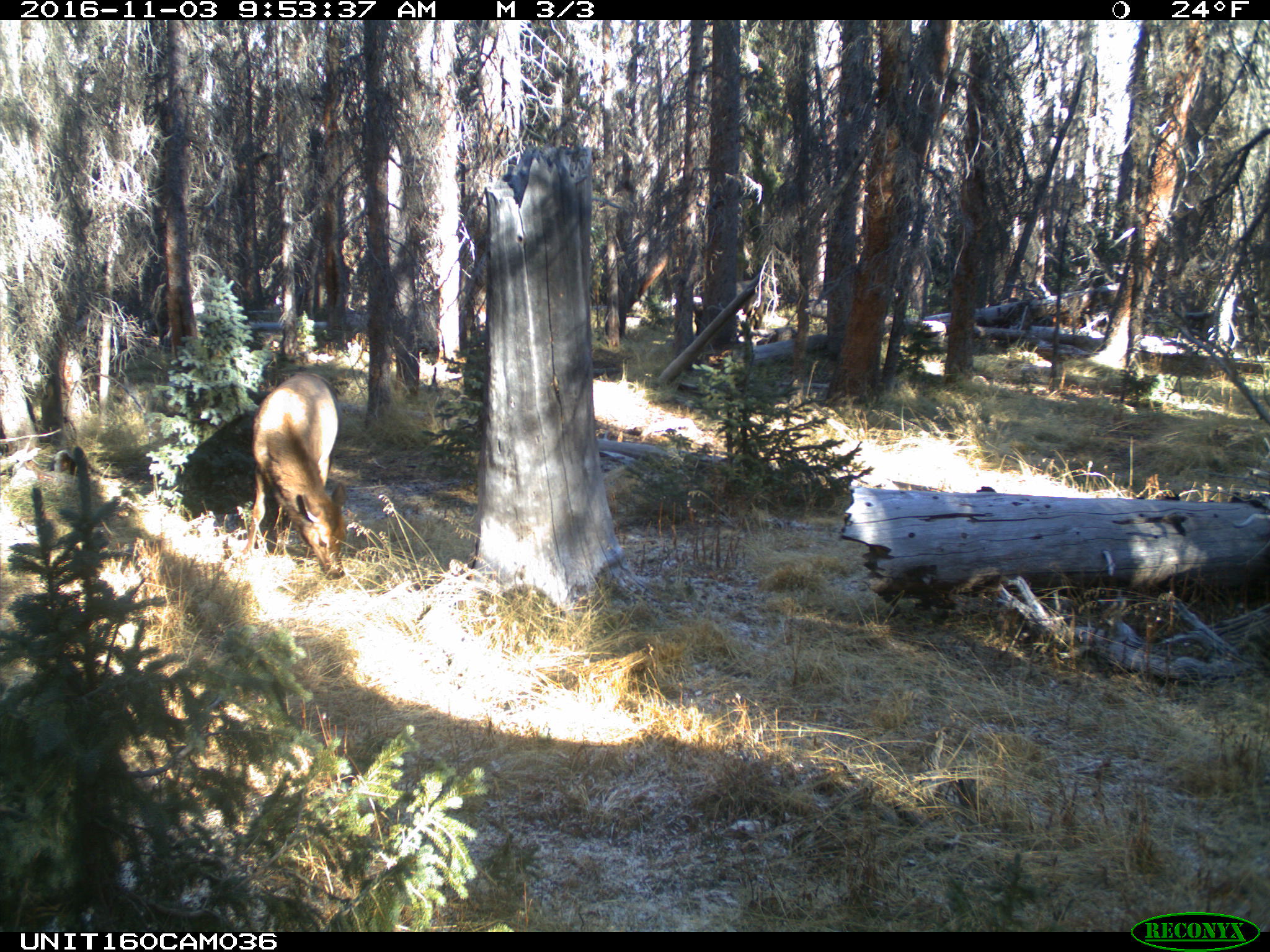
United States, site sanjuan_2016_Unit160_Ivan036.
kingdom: Animalia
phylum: Chordata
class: Mammalia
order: Artiodactyla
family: Cervidae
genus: Cervus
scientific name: Cervus elaphus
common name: red deer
Cervus elaphus (red deer).